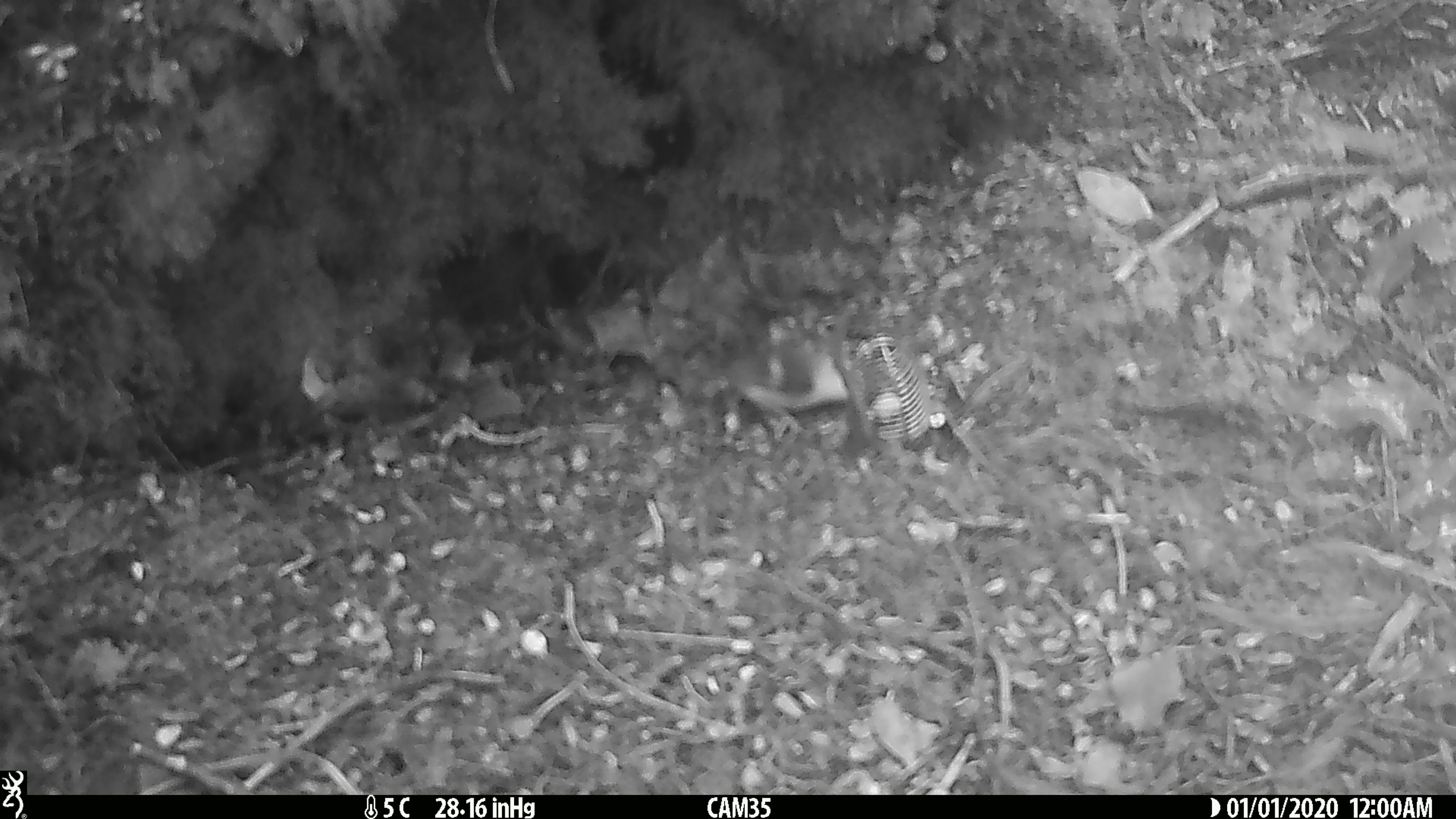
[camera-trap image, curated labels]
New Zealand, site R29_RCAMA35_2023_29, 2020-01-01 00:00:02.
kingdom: Animalia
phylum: Chordata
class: Aves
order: Passeriformes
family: Acanthisittidae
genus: Acanthisitta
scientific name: Acanthisitta chloris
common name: rifleman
Rifleman (Acanthisitta chloris).